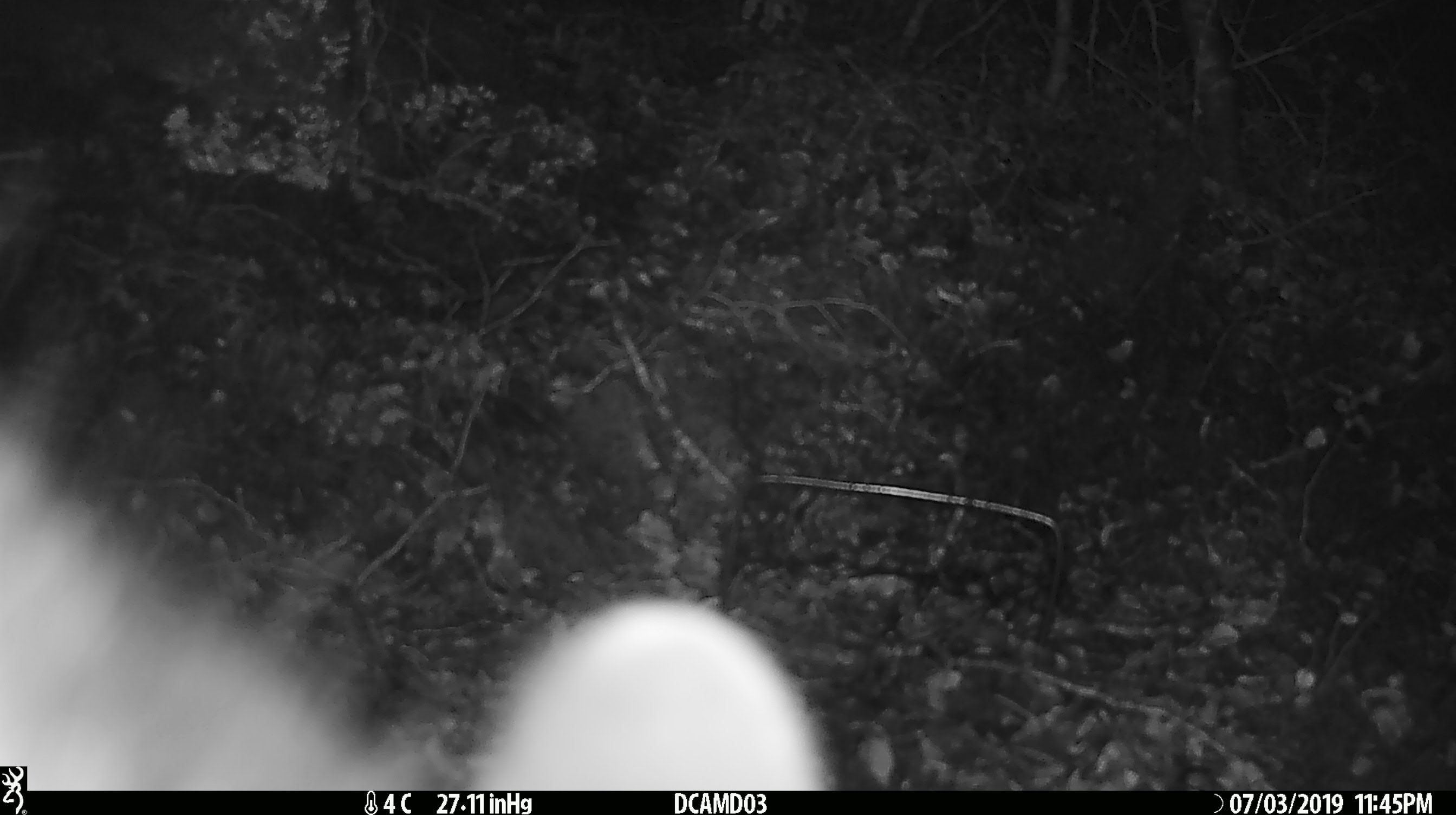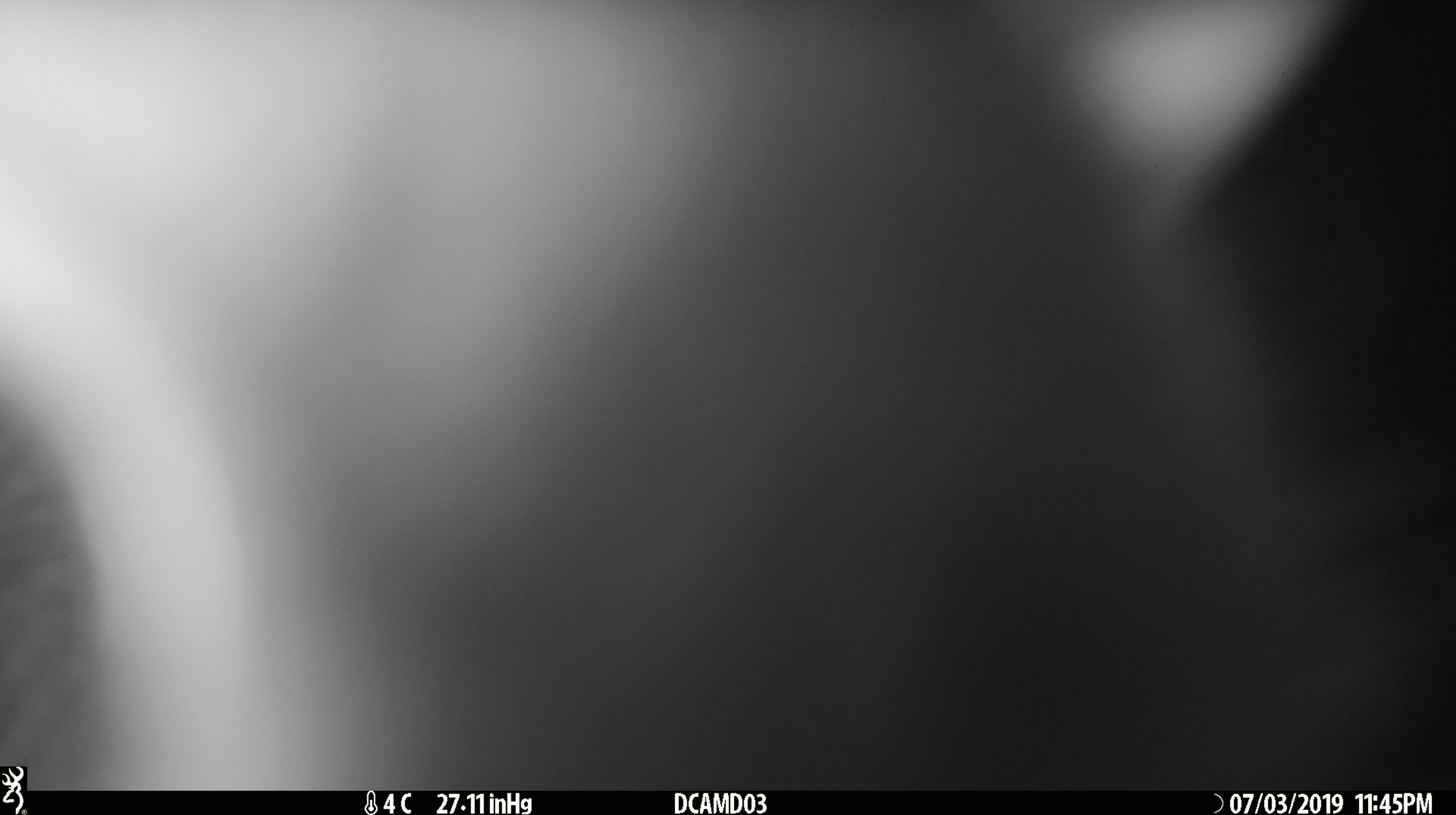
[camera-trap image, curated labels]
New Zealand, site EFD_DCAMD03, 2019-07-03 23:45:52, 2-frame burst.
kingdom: Animalia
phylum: Chordata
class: Mammalia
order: Diprotodontia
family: Phalangeridae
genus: Trichosurus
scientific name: Trichosurus vulpecula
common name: common brushtail possum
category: possum